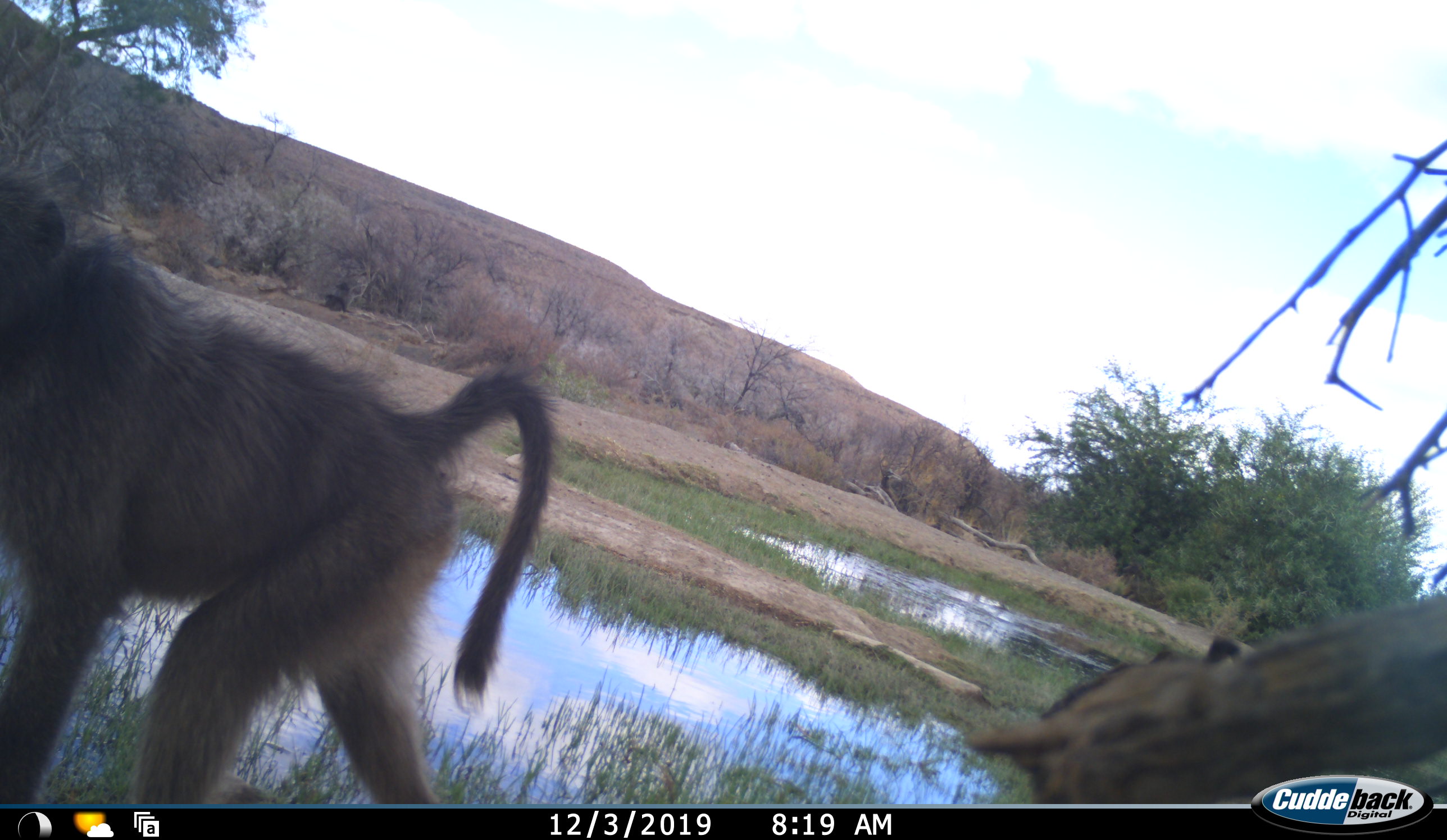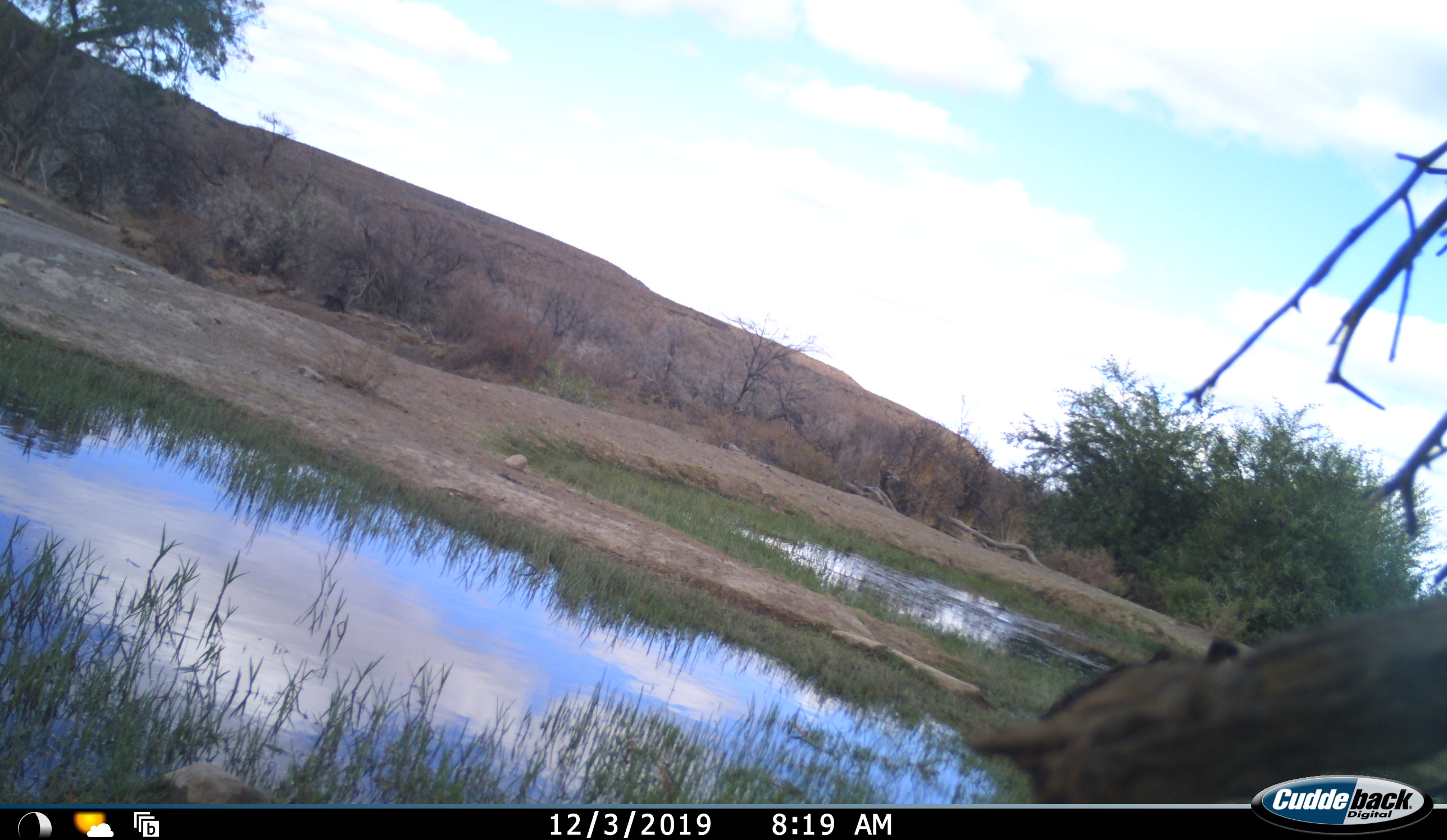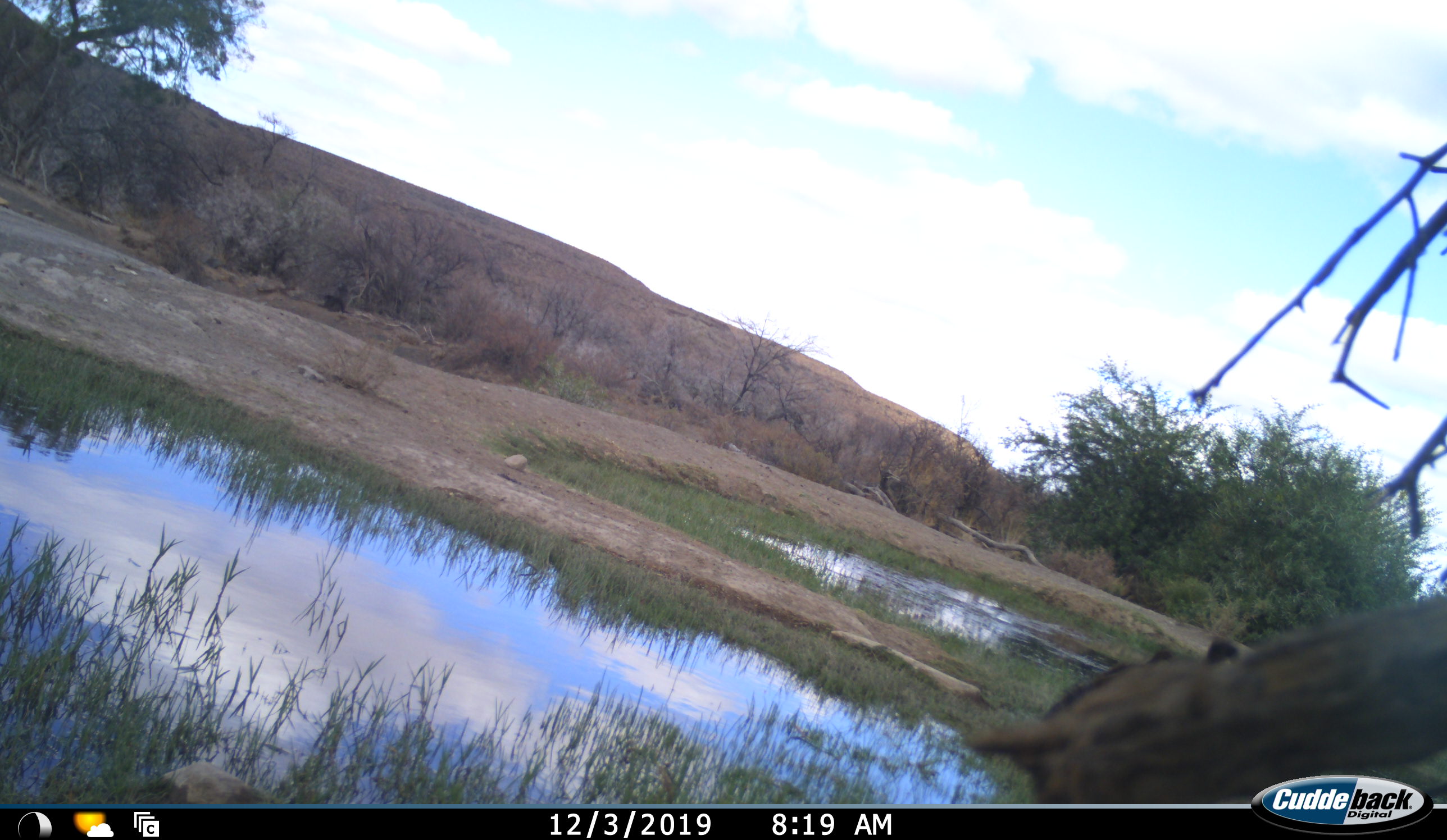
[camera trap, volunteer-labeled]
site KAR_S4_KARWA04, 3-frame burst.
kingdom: Animalia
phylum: Chordata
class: Mammalia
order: Primates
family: Cercopithecidae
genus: Papio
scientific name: Papio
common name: baboon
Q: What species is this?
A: Baboon (Papio).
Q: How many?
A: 1.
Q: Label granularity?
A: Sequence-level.